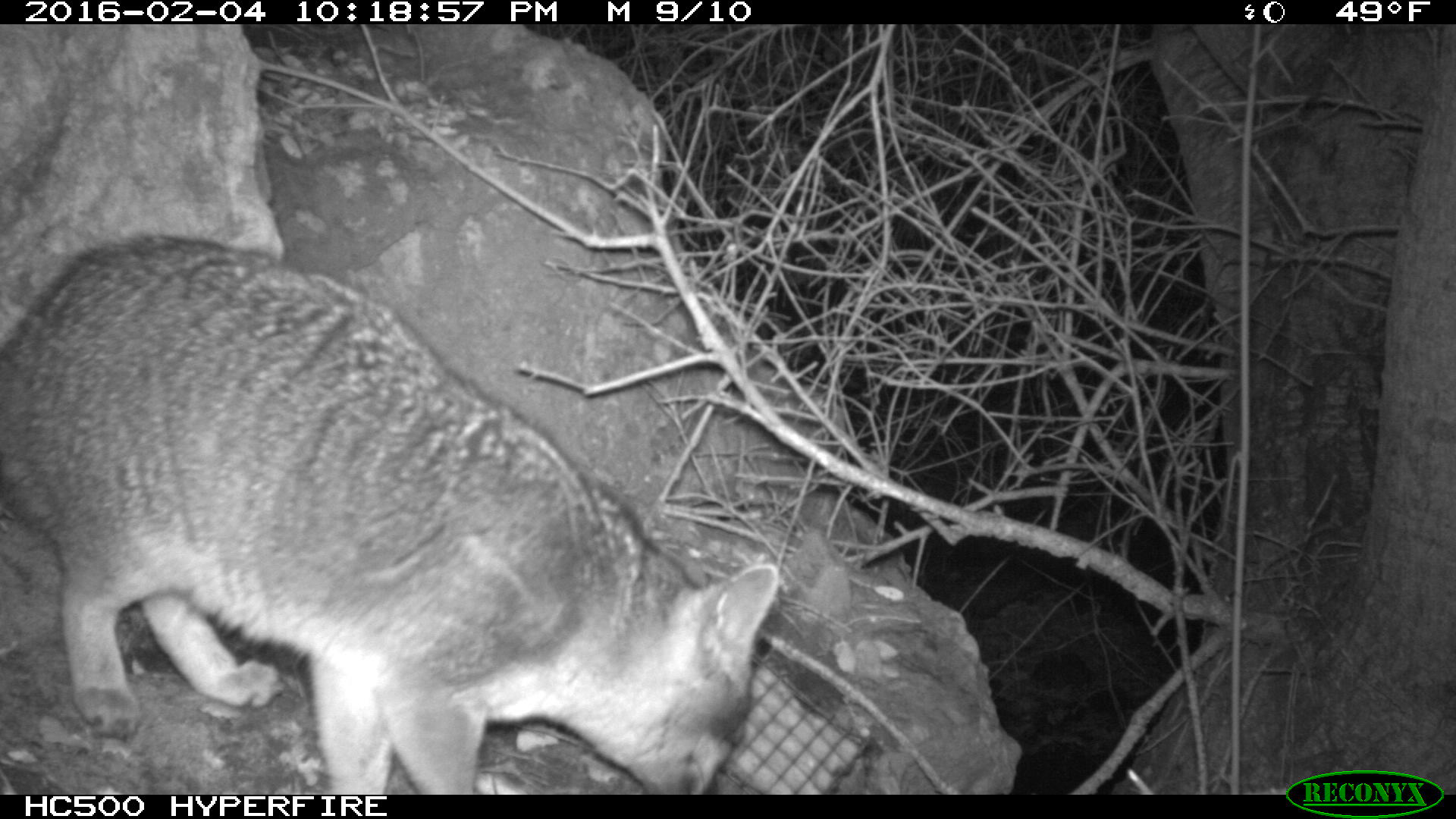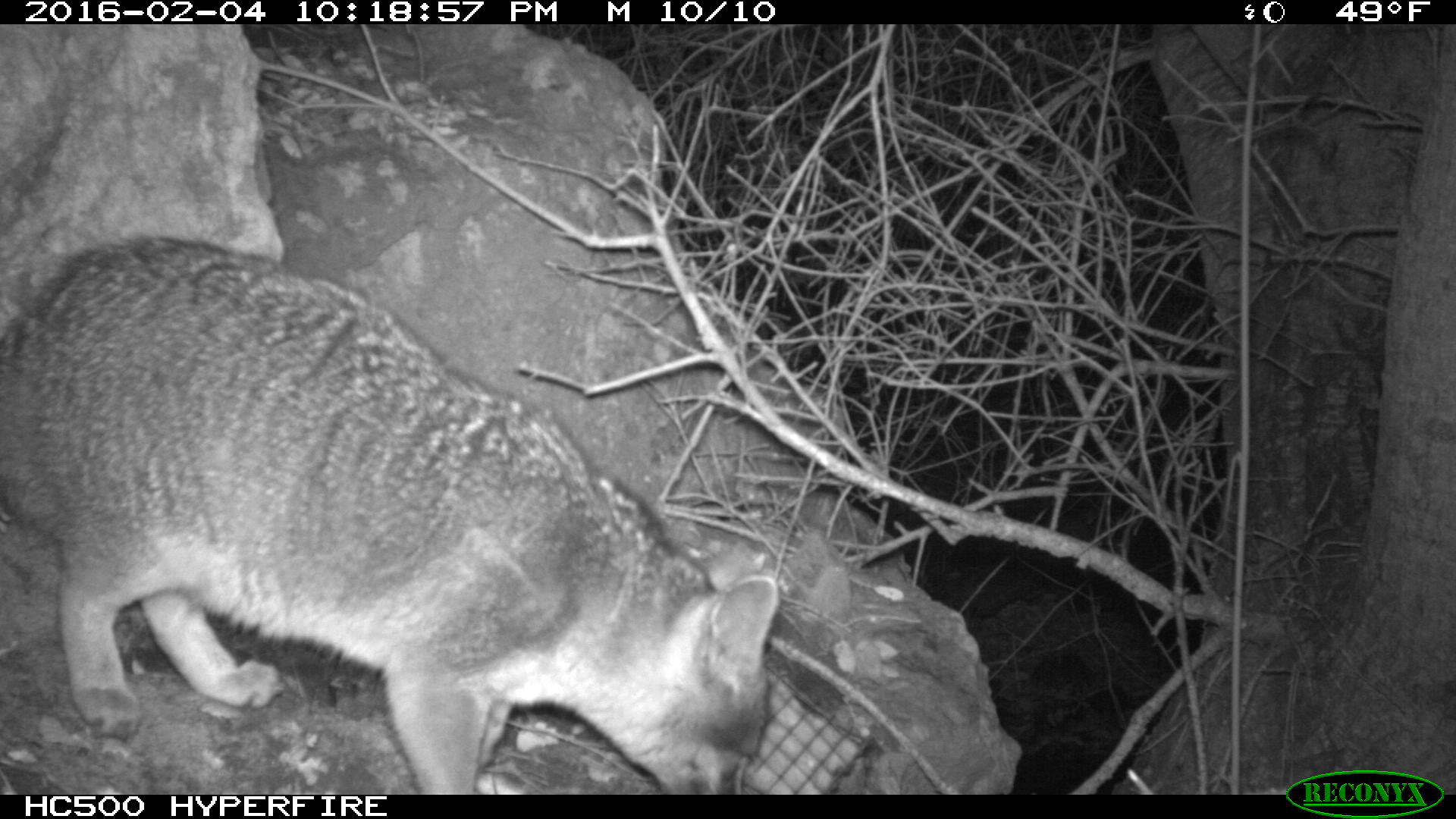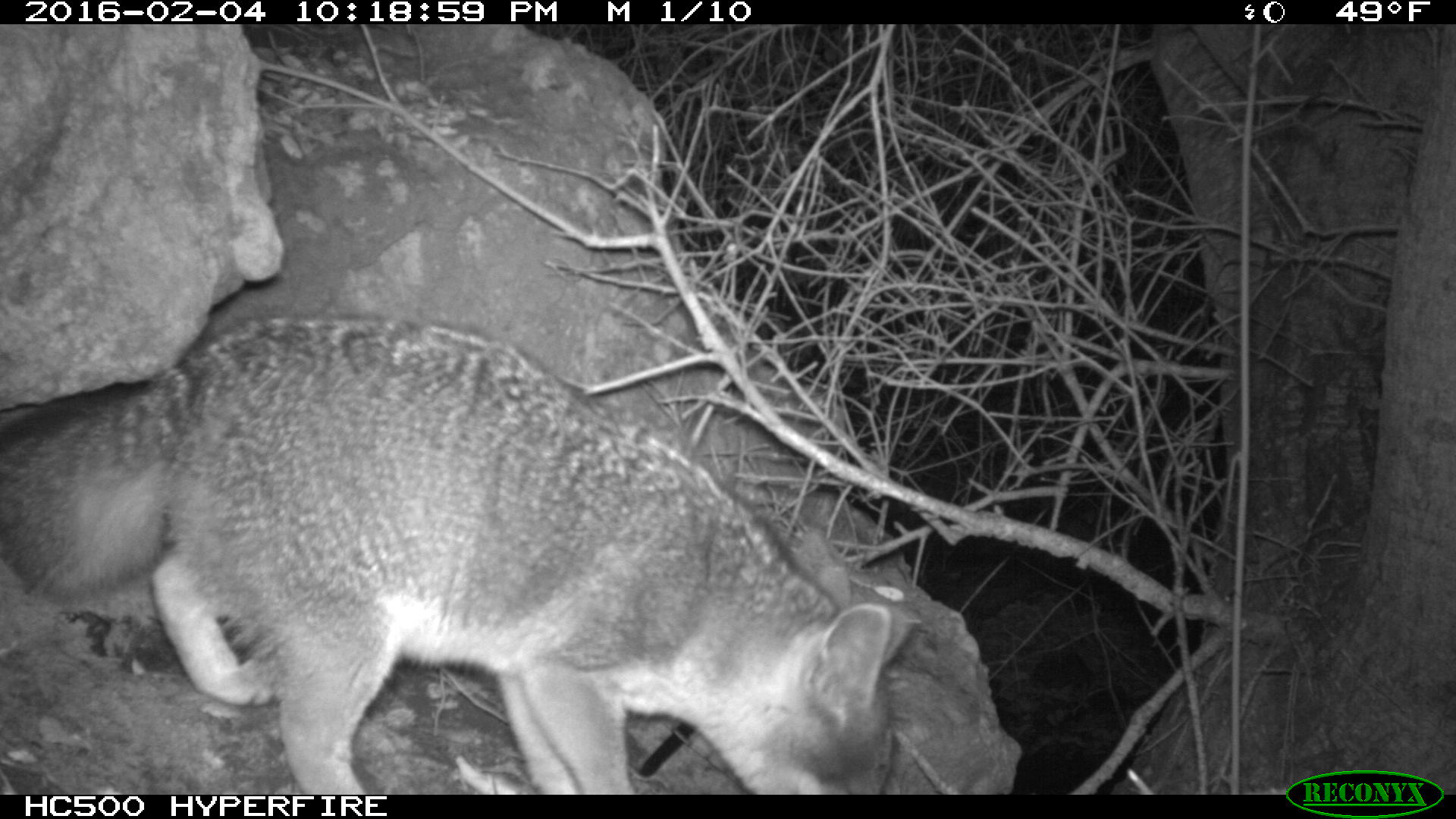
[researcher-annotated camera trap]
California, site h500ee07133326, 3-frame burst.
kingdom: Animalia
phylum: Chordata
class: Mammalia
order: Carnivora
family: Canidae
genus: Urocyon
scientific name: Urocyon littoralis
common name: island fox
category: fox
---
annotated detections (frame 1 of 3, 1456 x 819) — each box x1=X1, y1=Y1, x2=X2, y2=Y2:
fox: x1=0, y1=233, x2=780, y2=794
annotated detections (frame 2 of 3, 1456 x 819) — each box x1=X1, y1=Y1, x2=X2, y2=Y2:
fox: x1=0, y1=234, x2=780, y2=792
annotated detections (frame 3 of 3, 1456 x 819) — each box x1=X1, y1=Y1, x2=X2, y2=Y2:
fox: x1=0, y1=312, x2=908, y2=792